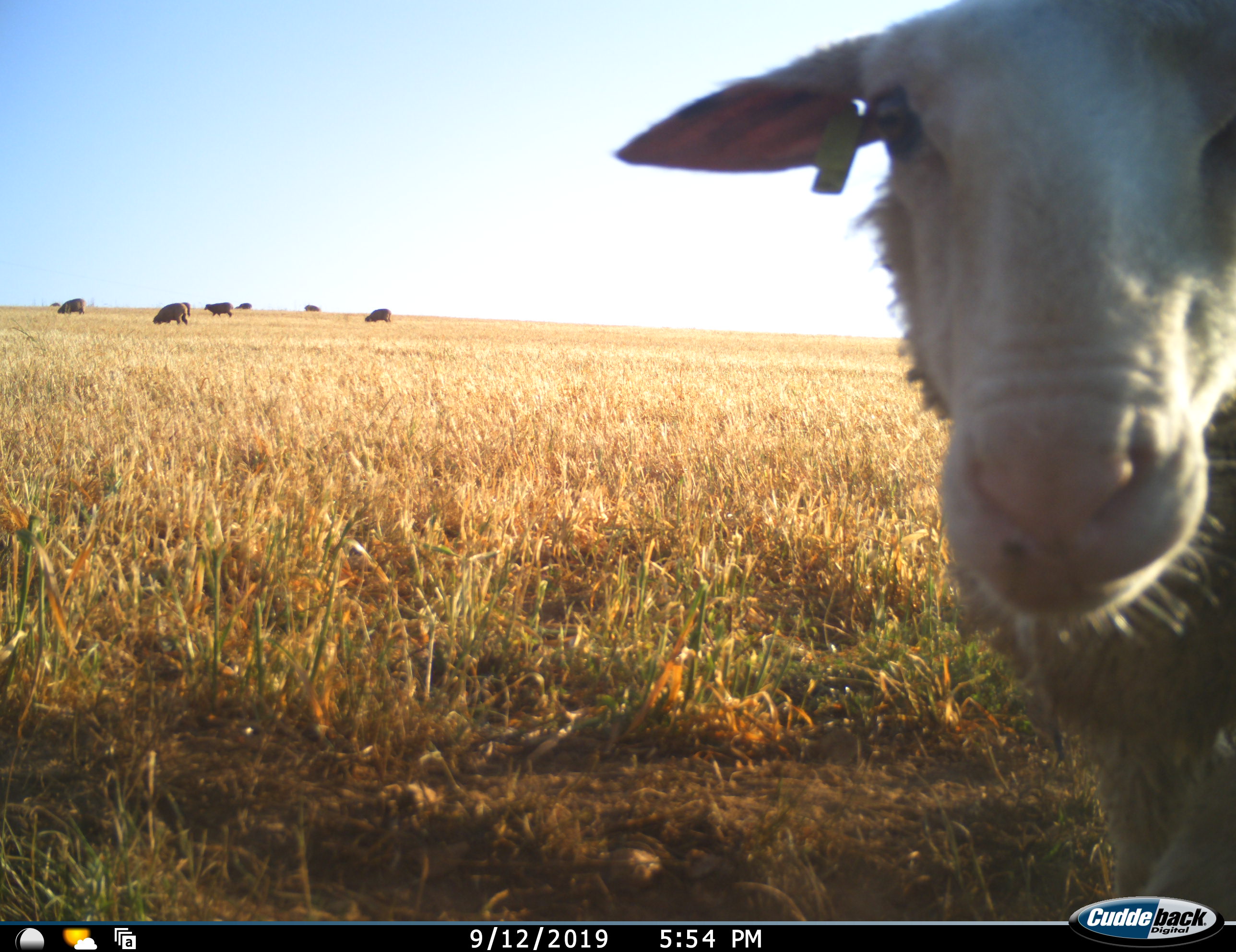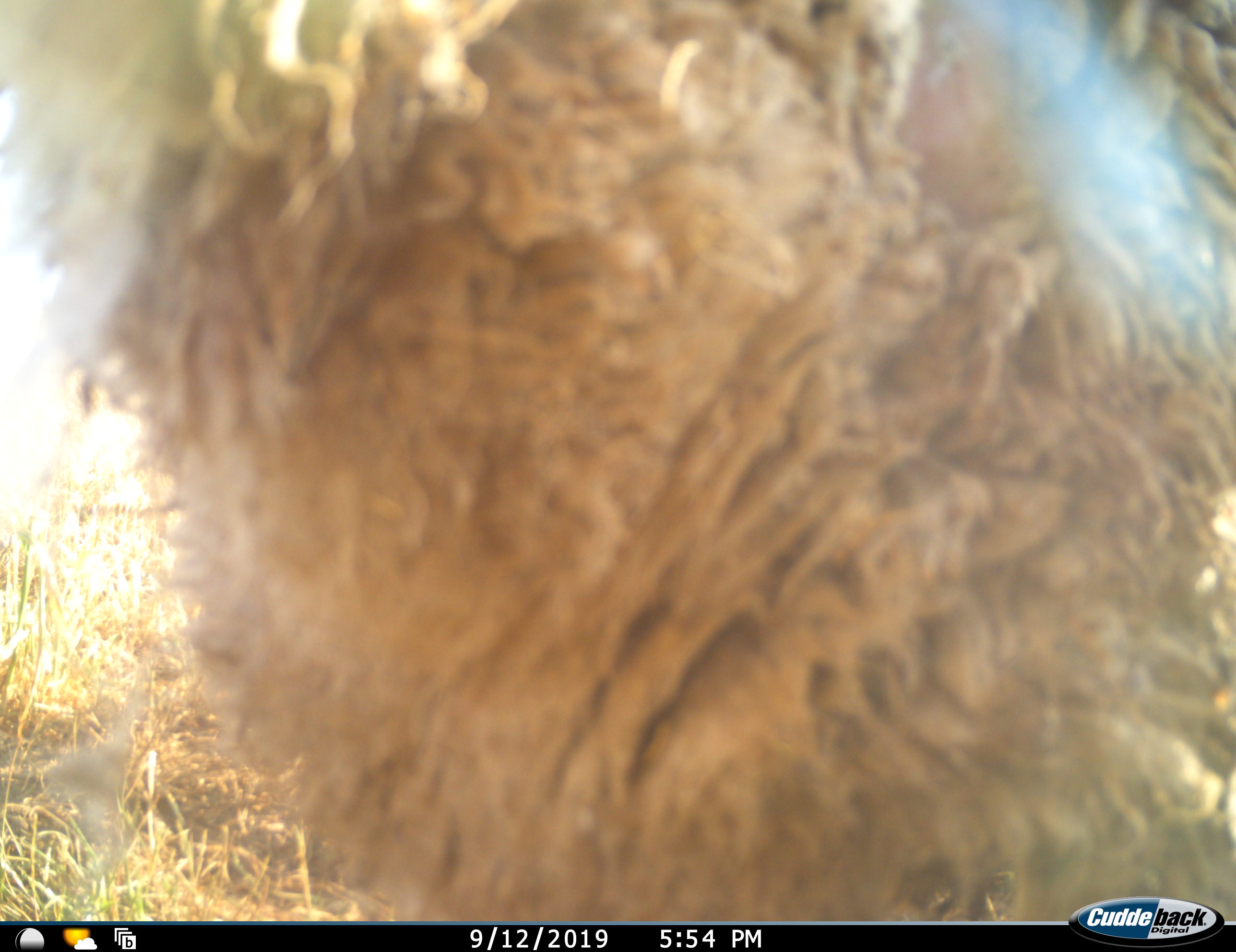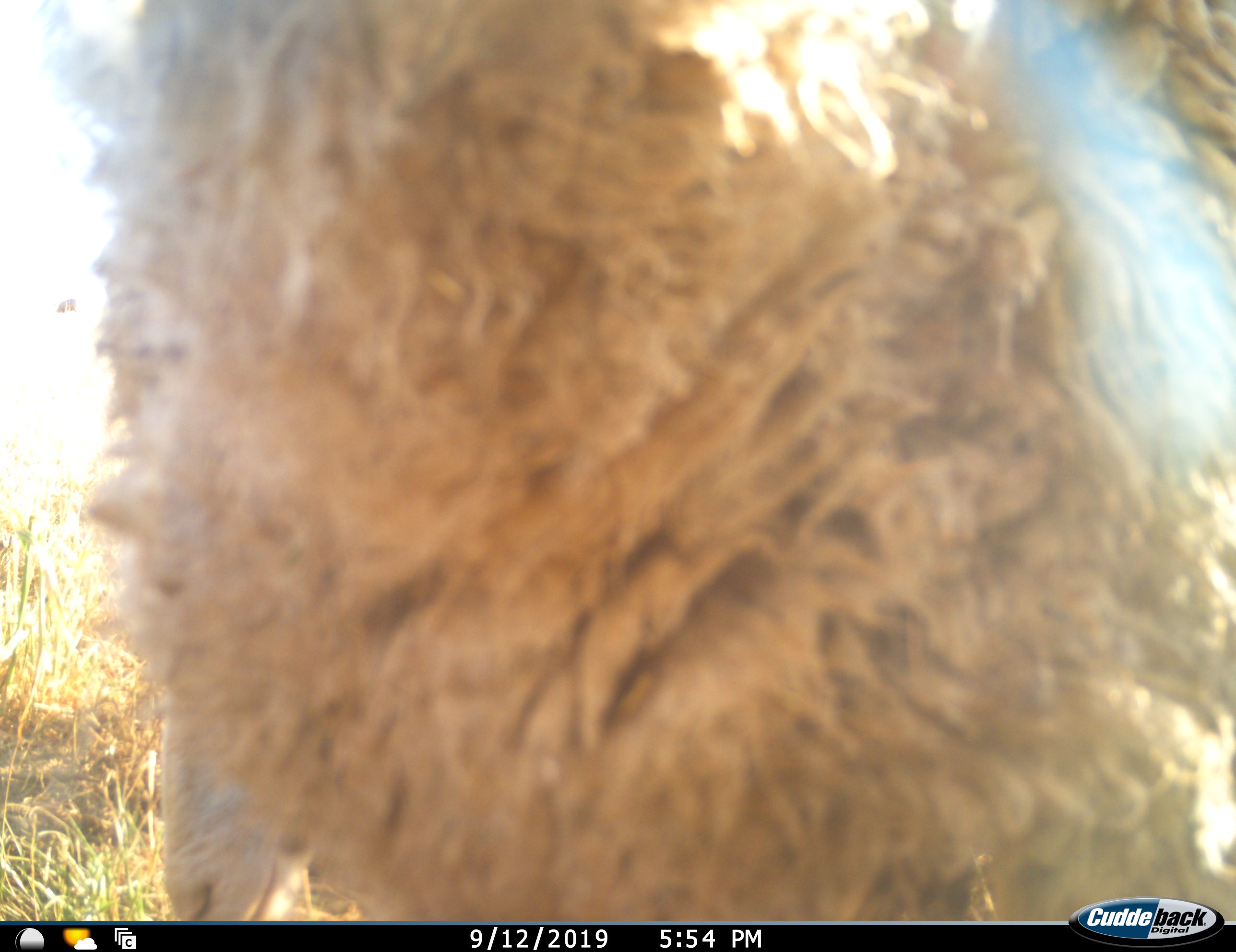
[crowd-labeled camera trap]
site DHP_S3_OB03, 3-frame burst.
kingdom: Animalia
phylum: Chordata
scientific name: Vertebrata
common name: domestic animal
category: domesticanimal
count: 8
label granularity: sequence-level